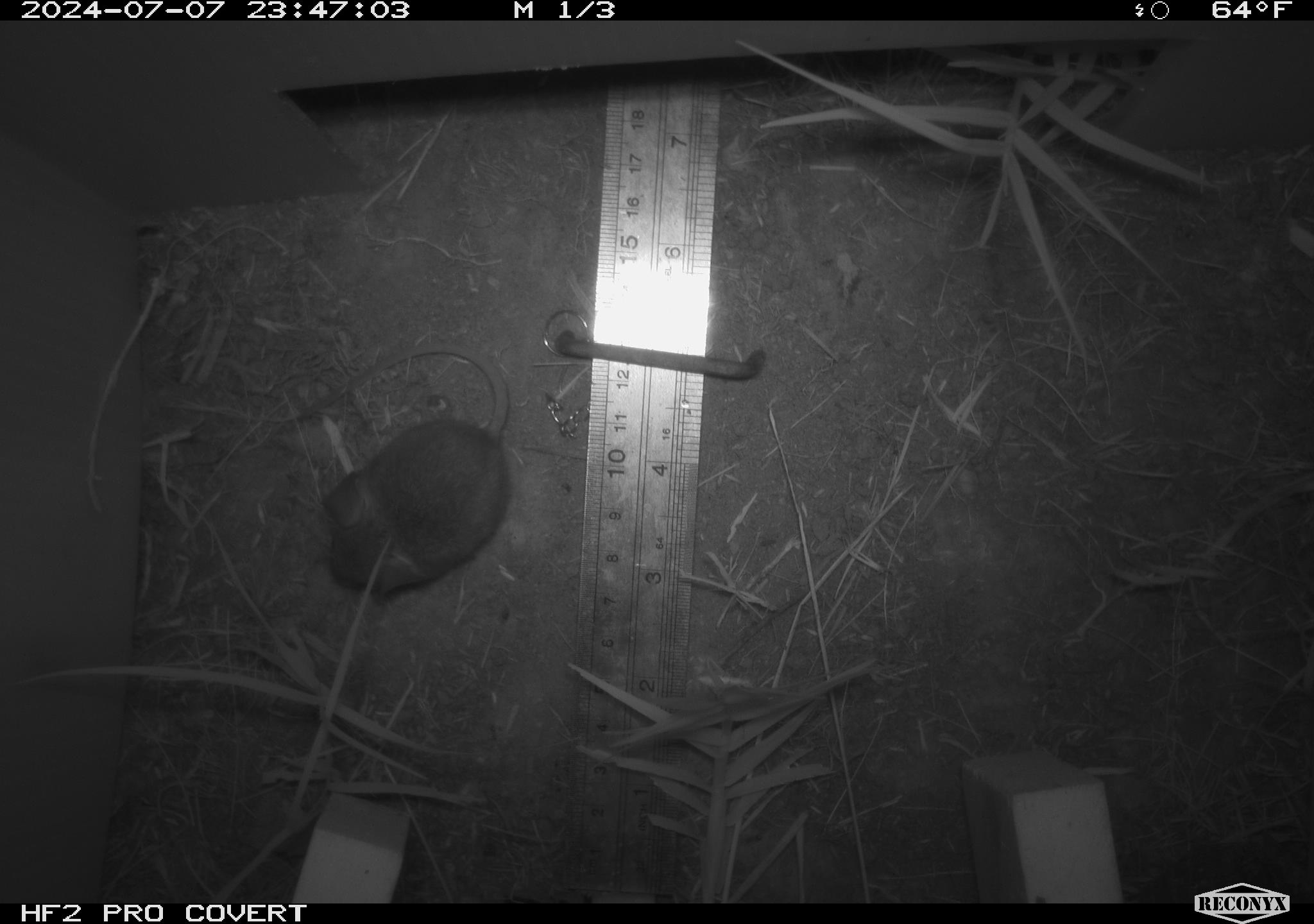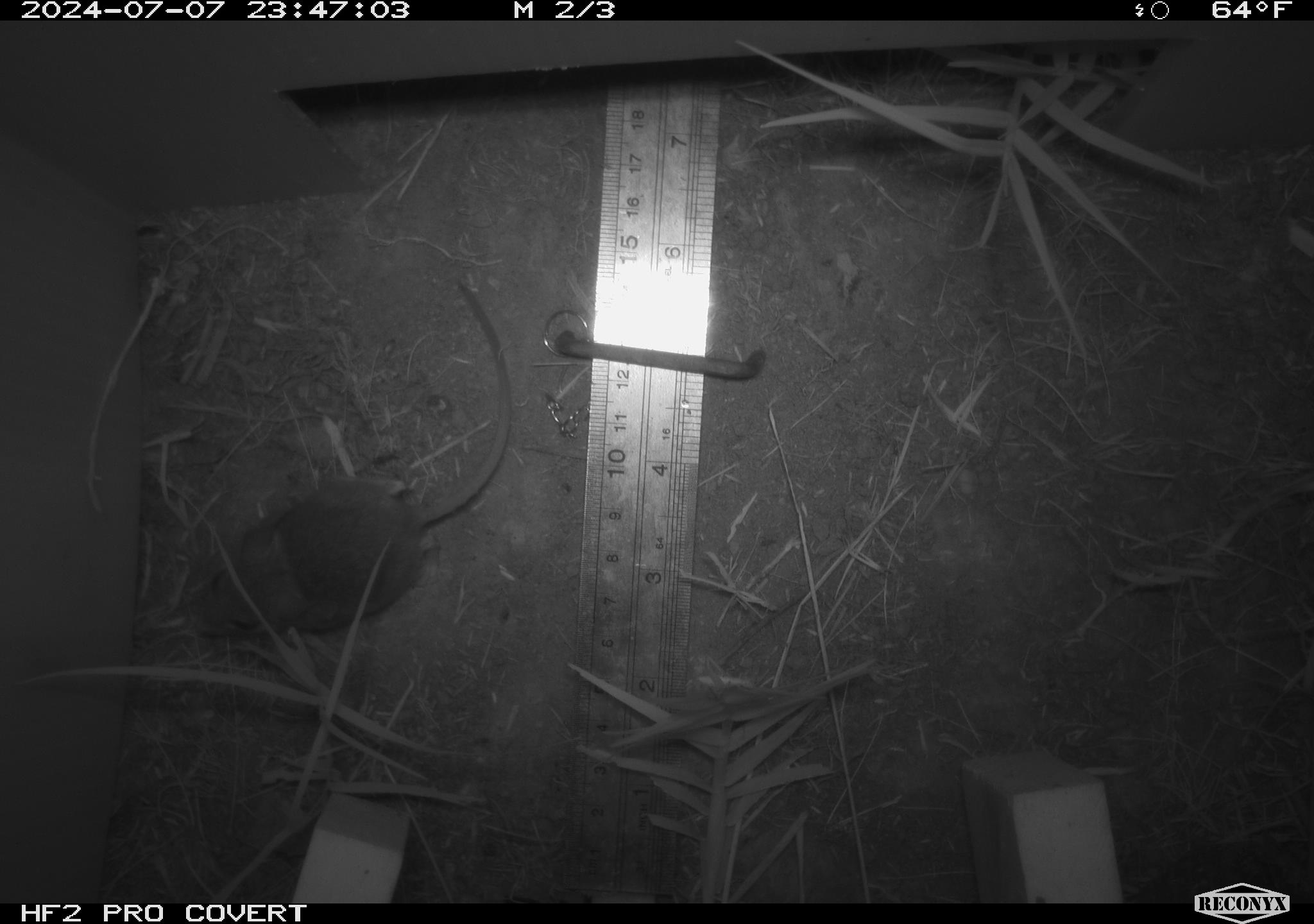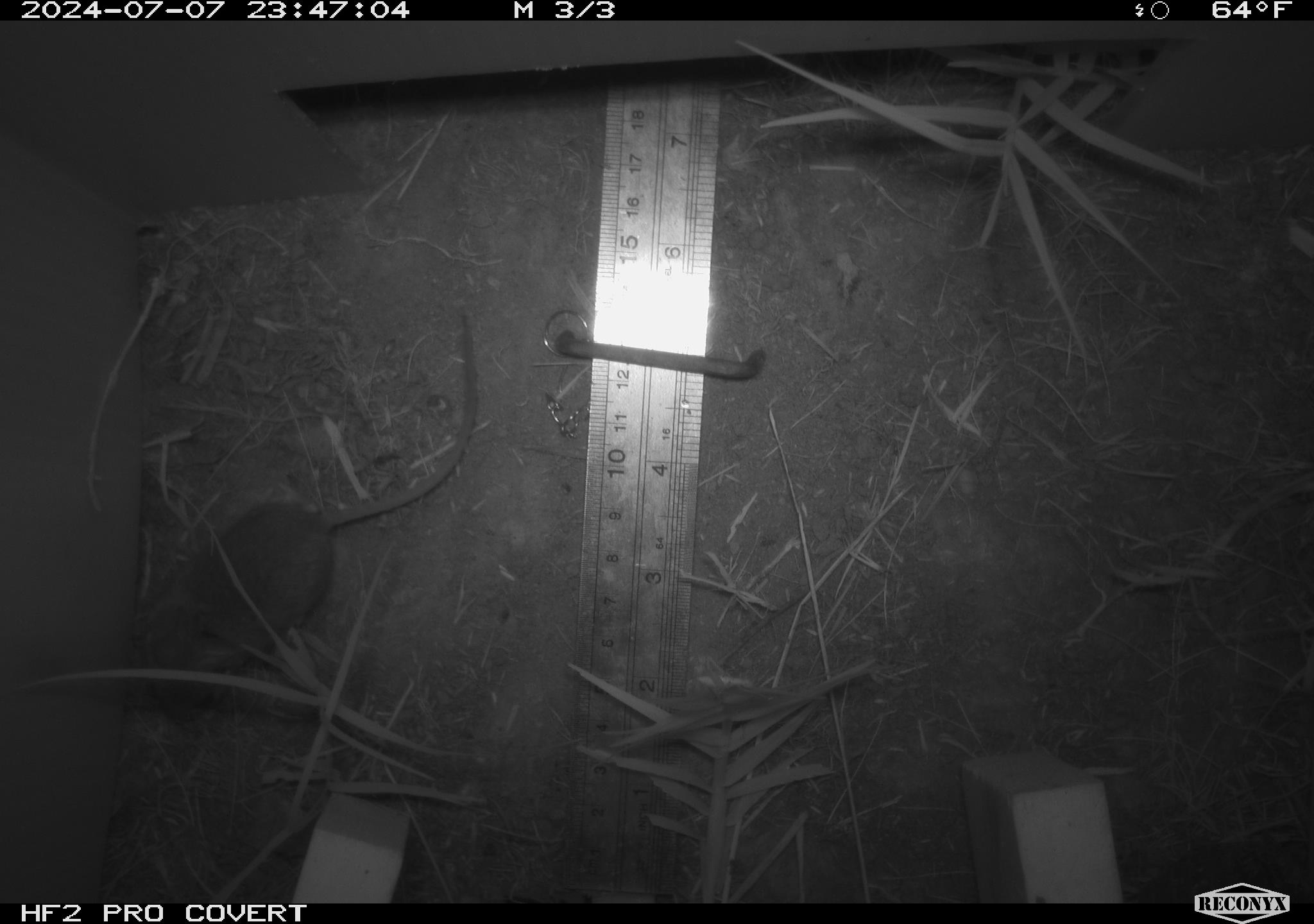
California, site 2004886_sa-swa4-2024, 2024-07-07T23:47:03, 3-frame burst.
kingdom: Animalia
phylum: Chordata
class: Mammalia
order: Rodentia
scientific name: Rodentia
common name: mouse species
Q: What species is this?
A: Mouse species (Rodentia).